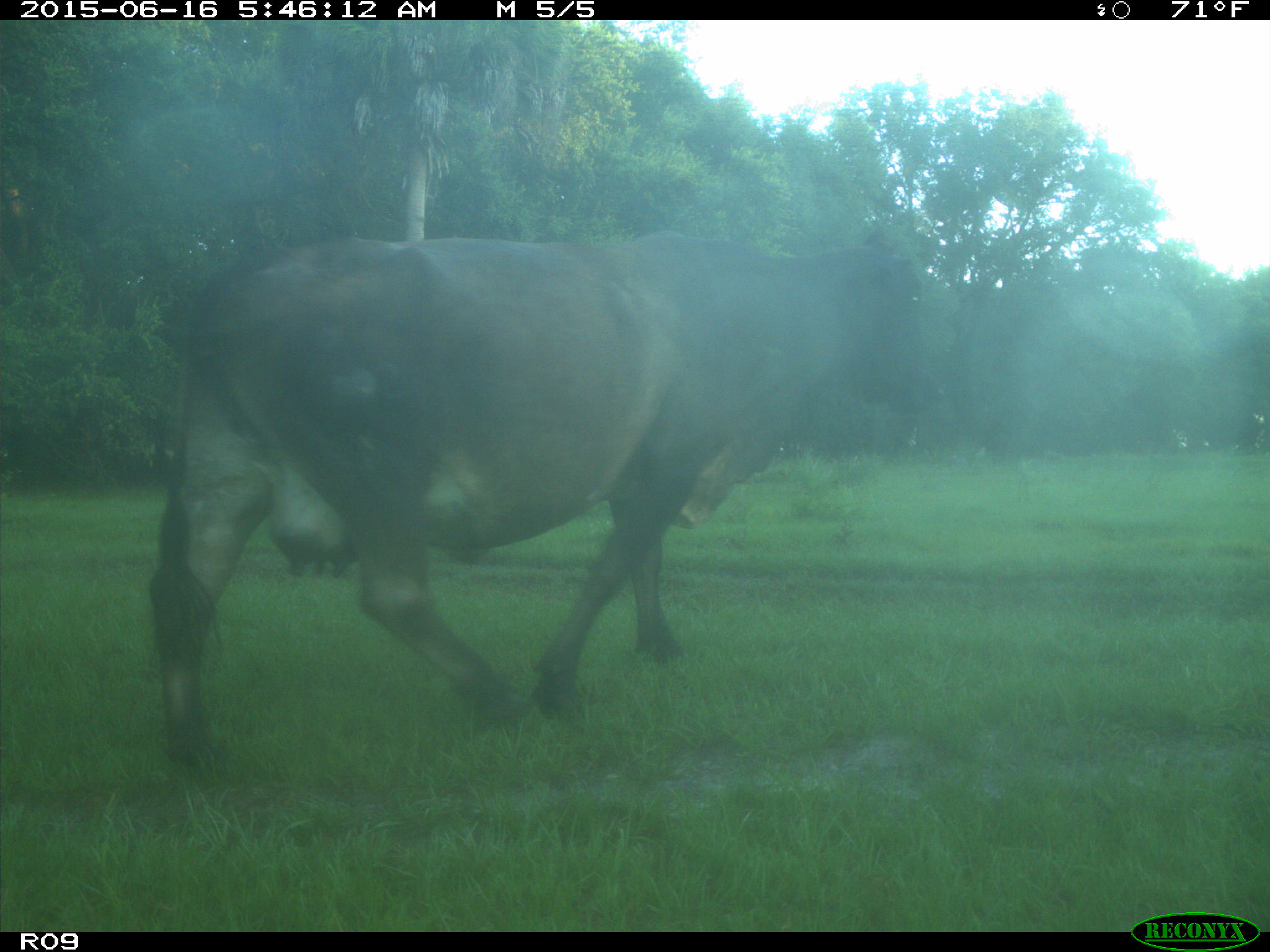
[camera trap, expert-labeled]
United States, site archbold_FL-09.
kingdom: Animalia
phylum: Chordata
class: Mammalia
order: Artiodactyla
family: Bovidae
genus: Bos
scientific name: Bos taurus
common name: domestic cow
Bos taurus (domestic cow).